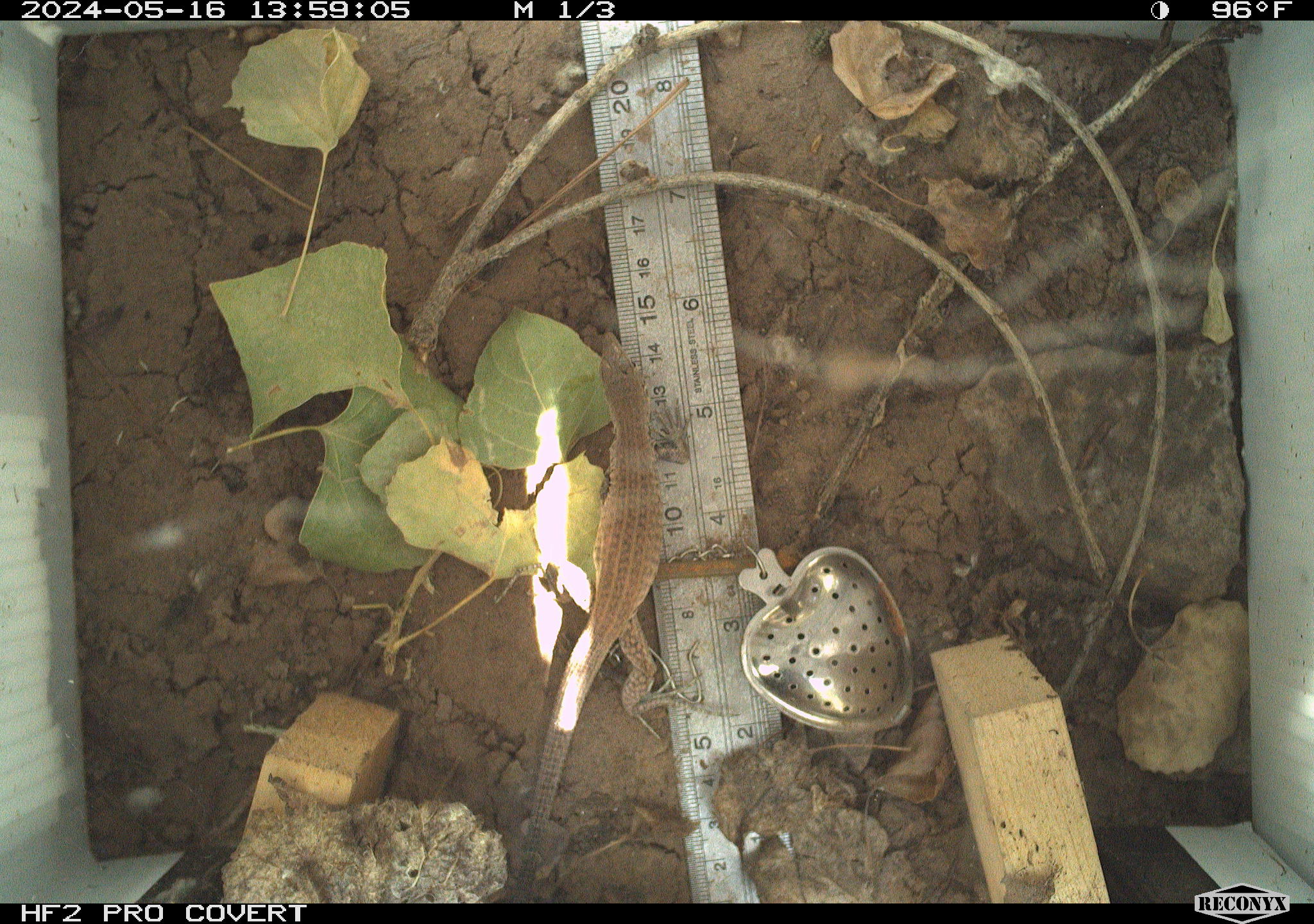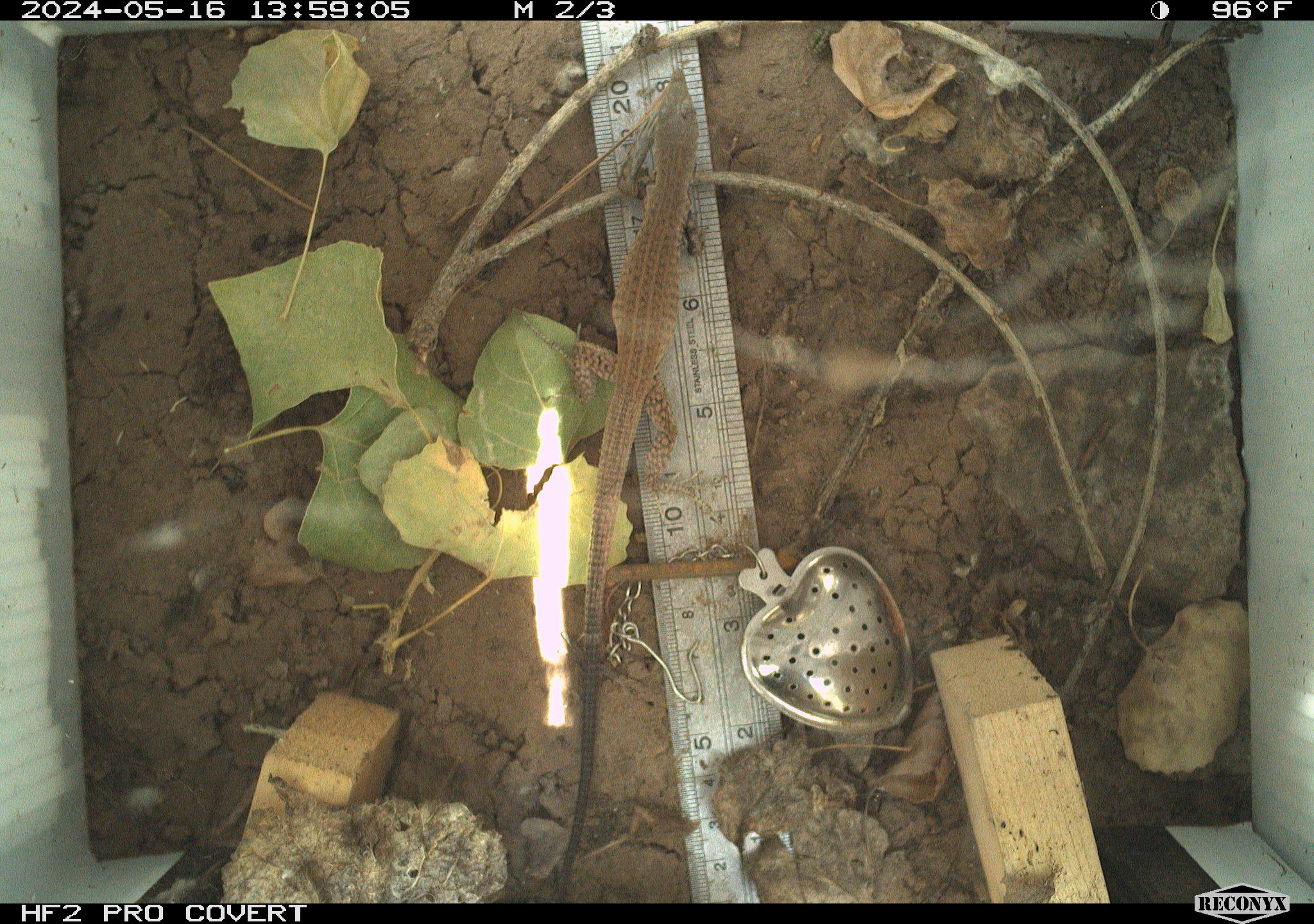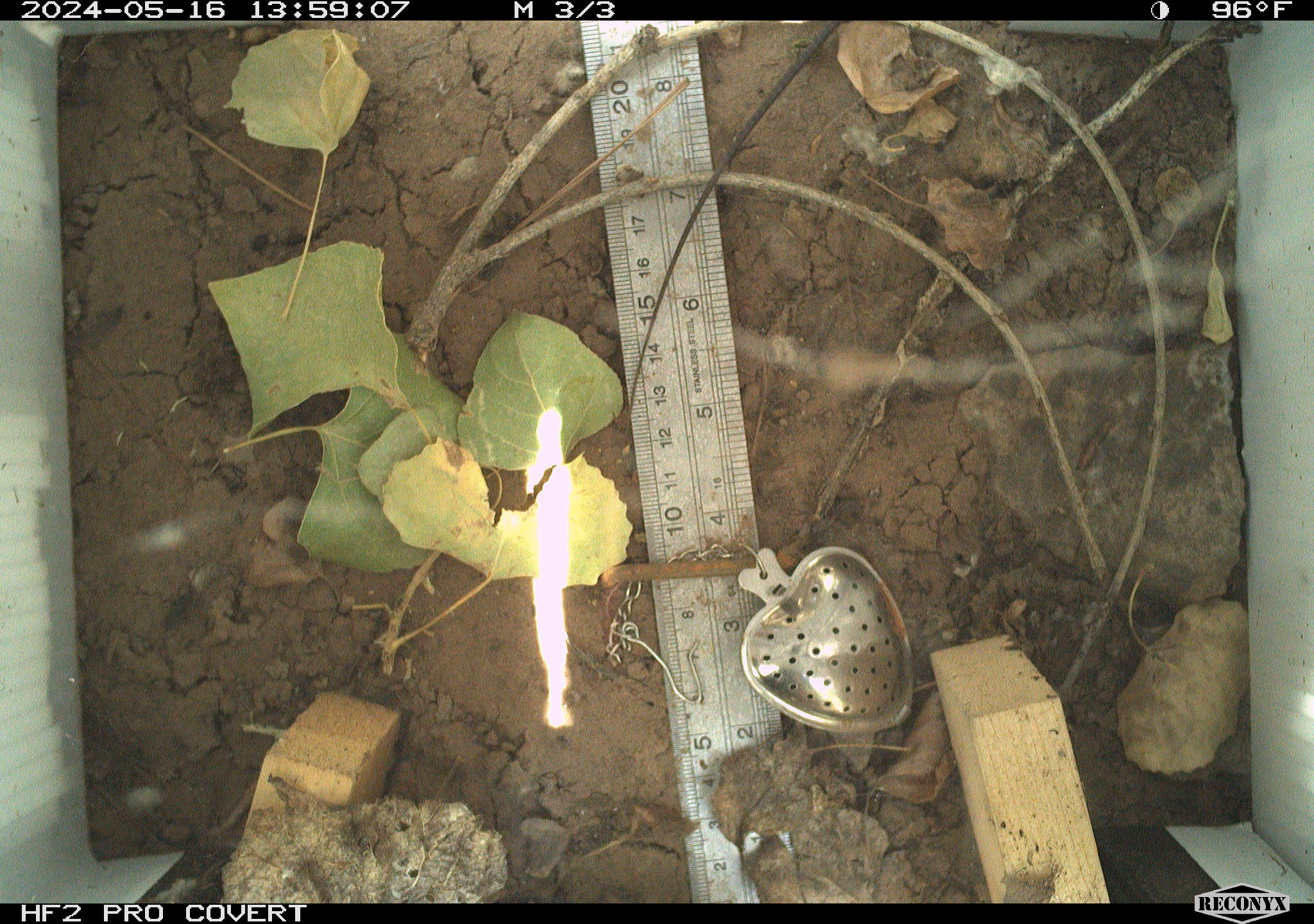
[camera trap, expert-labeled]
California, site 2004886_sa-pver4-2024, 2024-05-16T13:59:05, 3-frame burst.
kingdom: Animalia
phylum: Chordata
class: Reptilia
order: Squamata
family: Teiidae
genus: Aspidoscelis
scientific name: Aspidoscelis tigris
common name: western whiptail